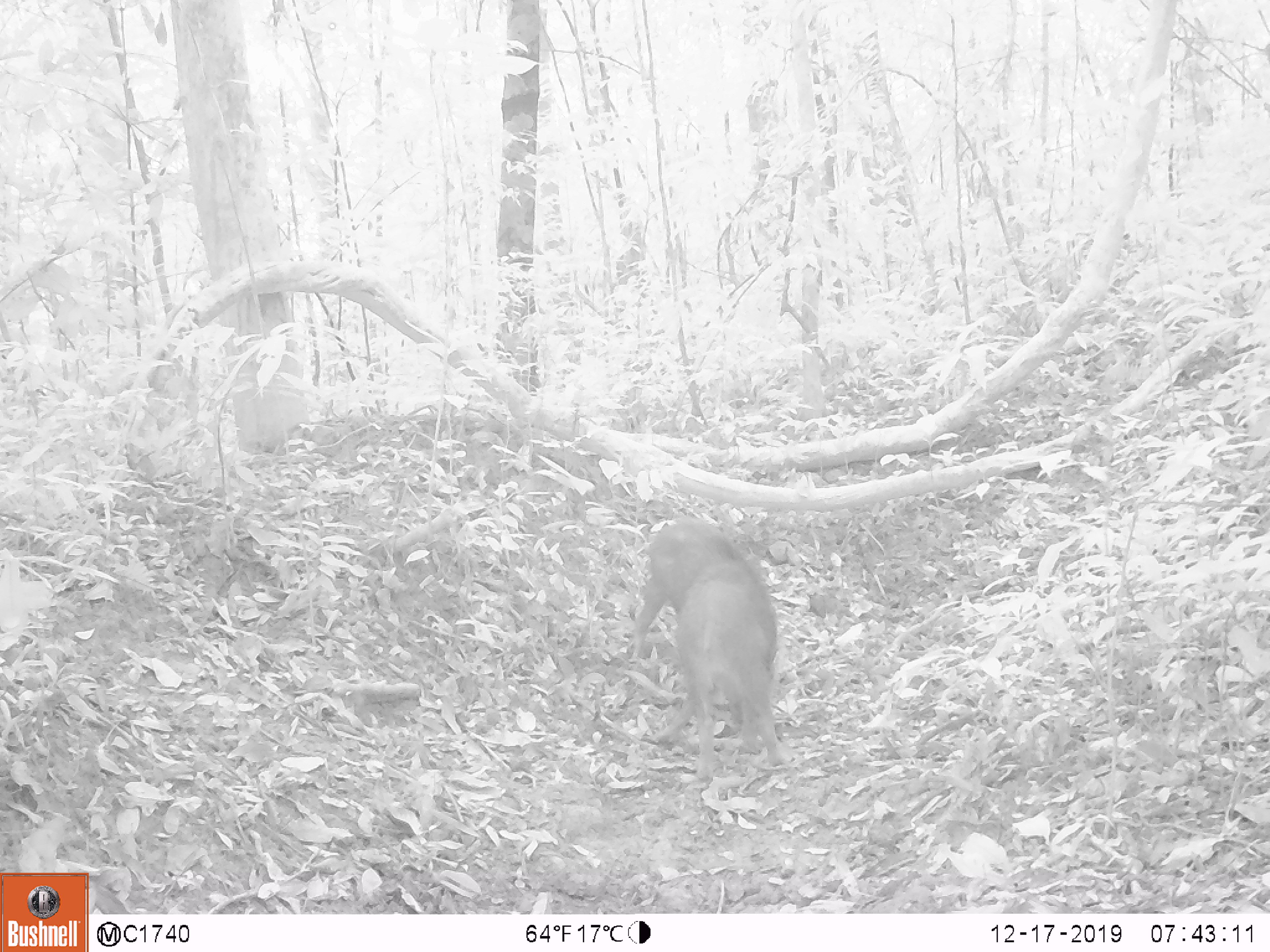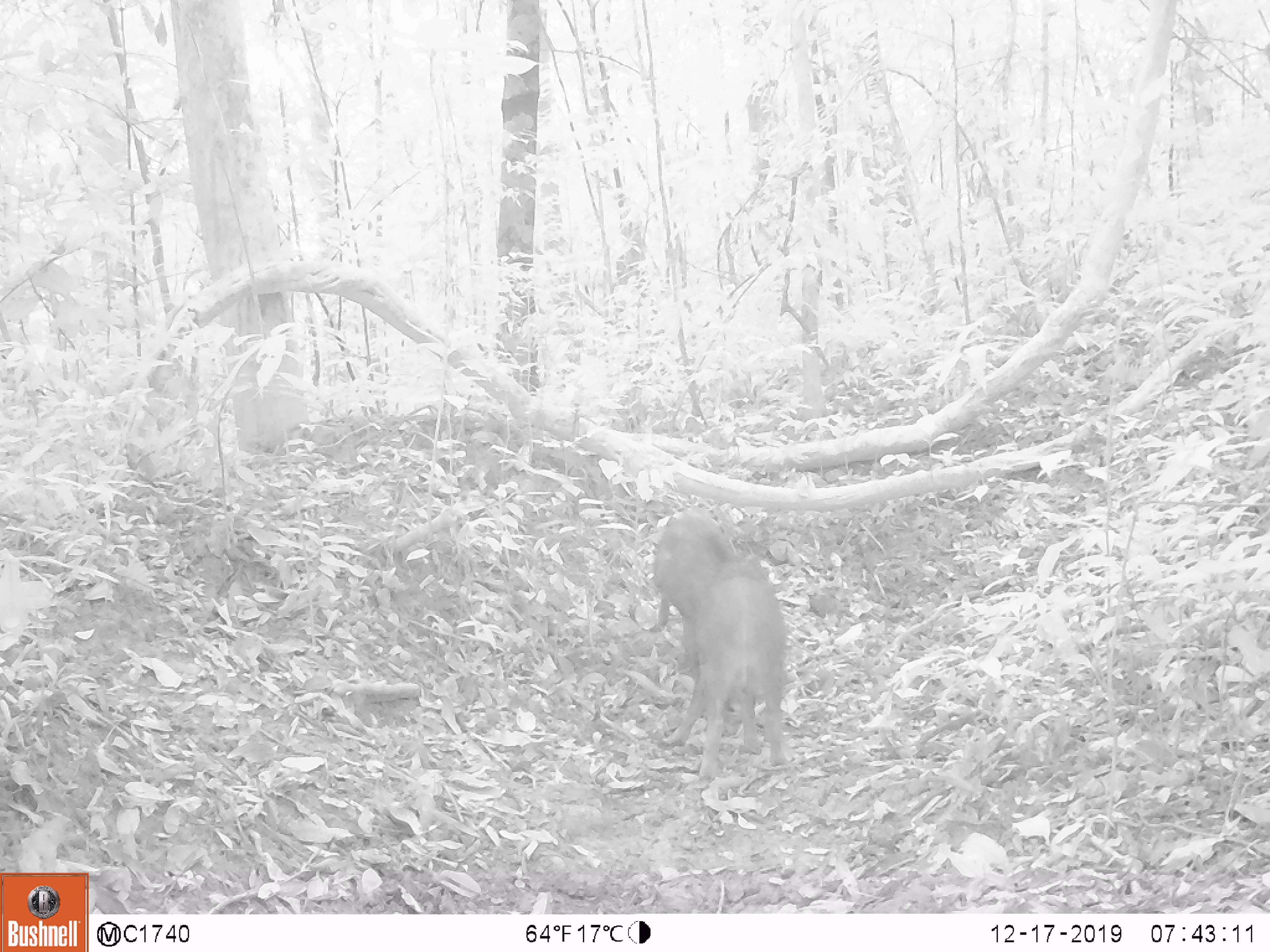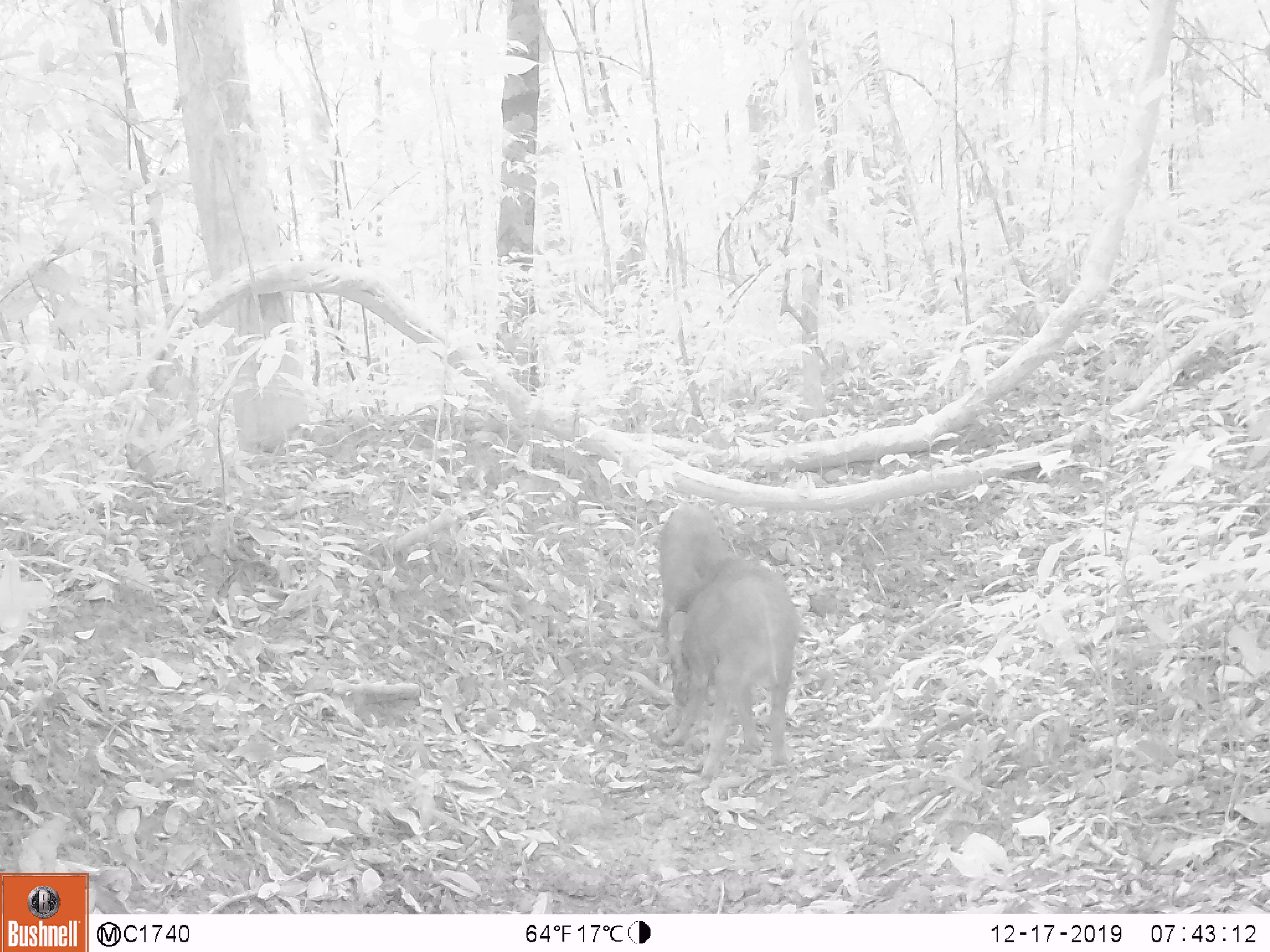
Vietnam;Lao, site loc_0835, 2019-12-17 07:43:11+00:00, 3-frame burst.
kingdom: Animalia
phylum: Chordata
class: Mammalia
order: Artiodactyla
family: Suidae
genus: Sus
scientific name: Sus scrofa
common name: eurasian wild pig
Eurasian wild pig (Sus scrofa). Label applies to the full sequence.